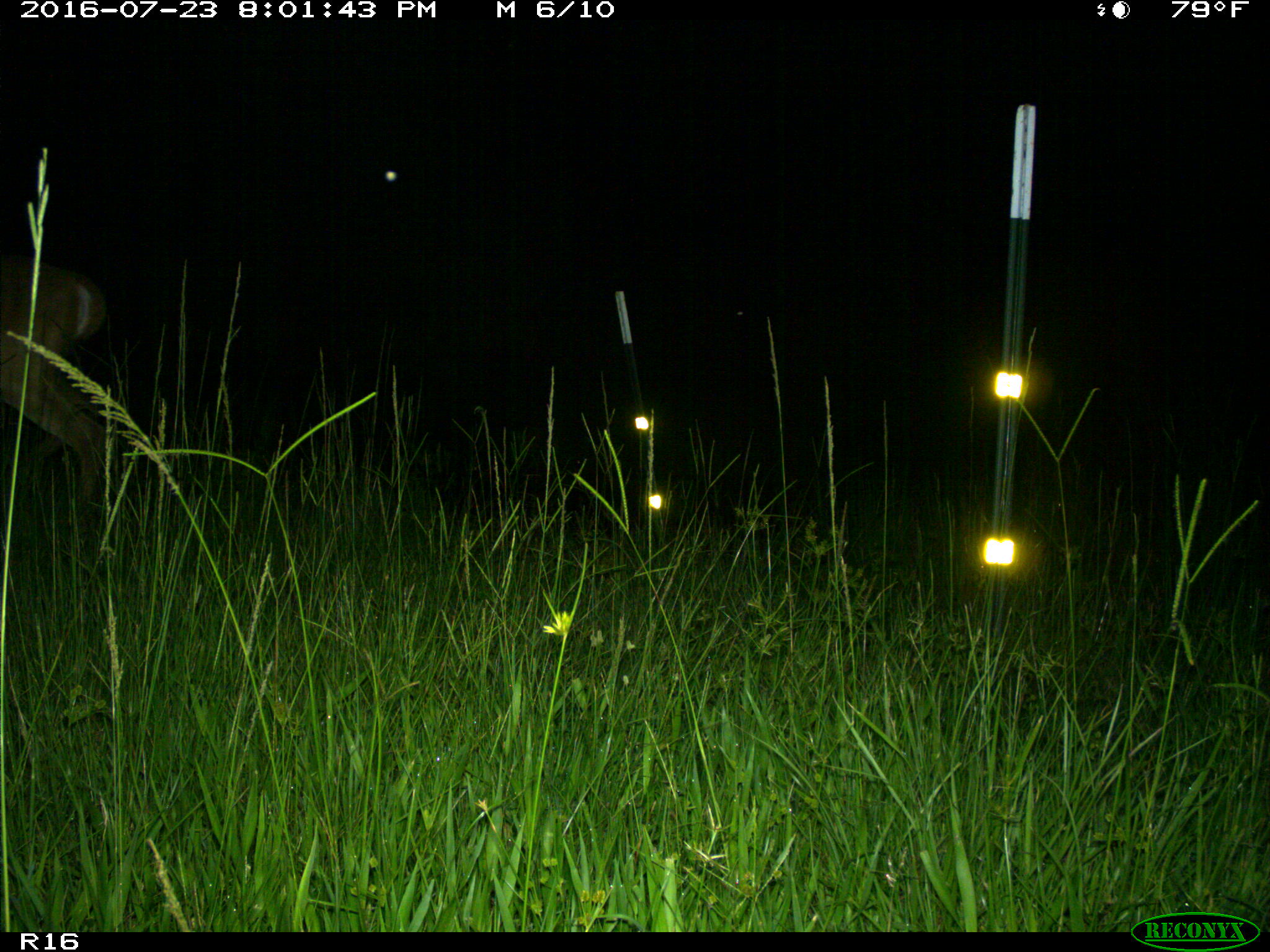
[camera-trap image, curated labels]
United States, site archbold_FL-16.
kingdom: Animalia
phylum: Chordata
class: Mammalia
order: Artiodactyla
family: Cervidae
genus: Odocoileus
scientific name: Odocoileus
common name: deer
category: unidentified deer